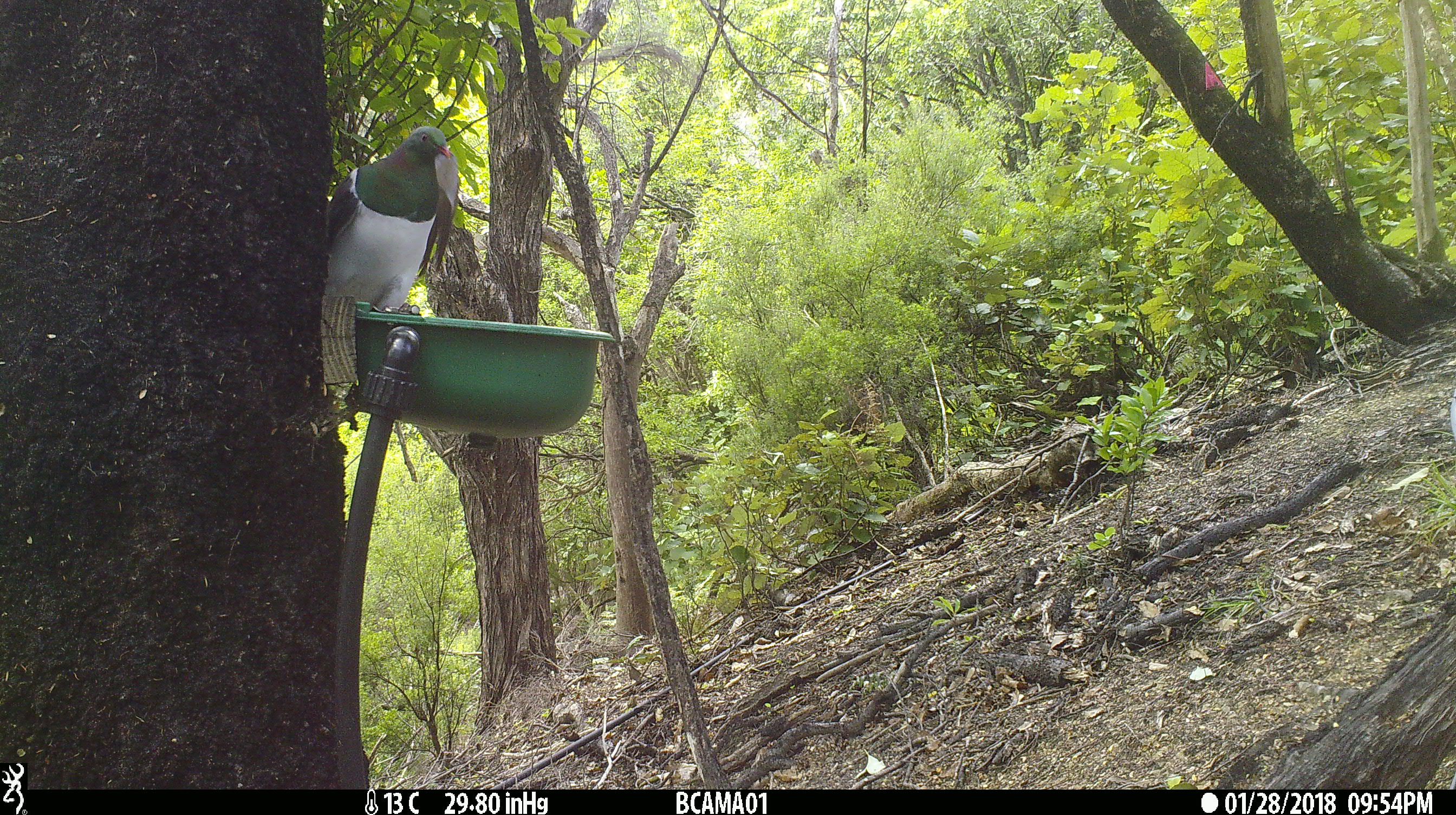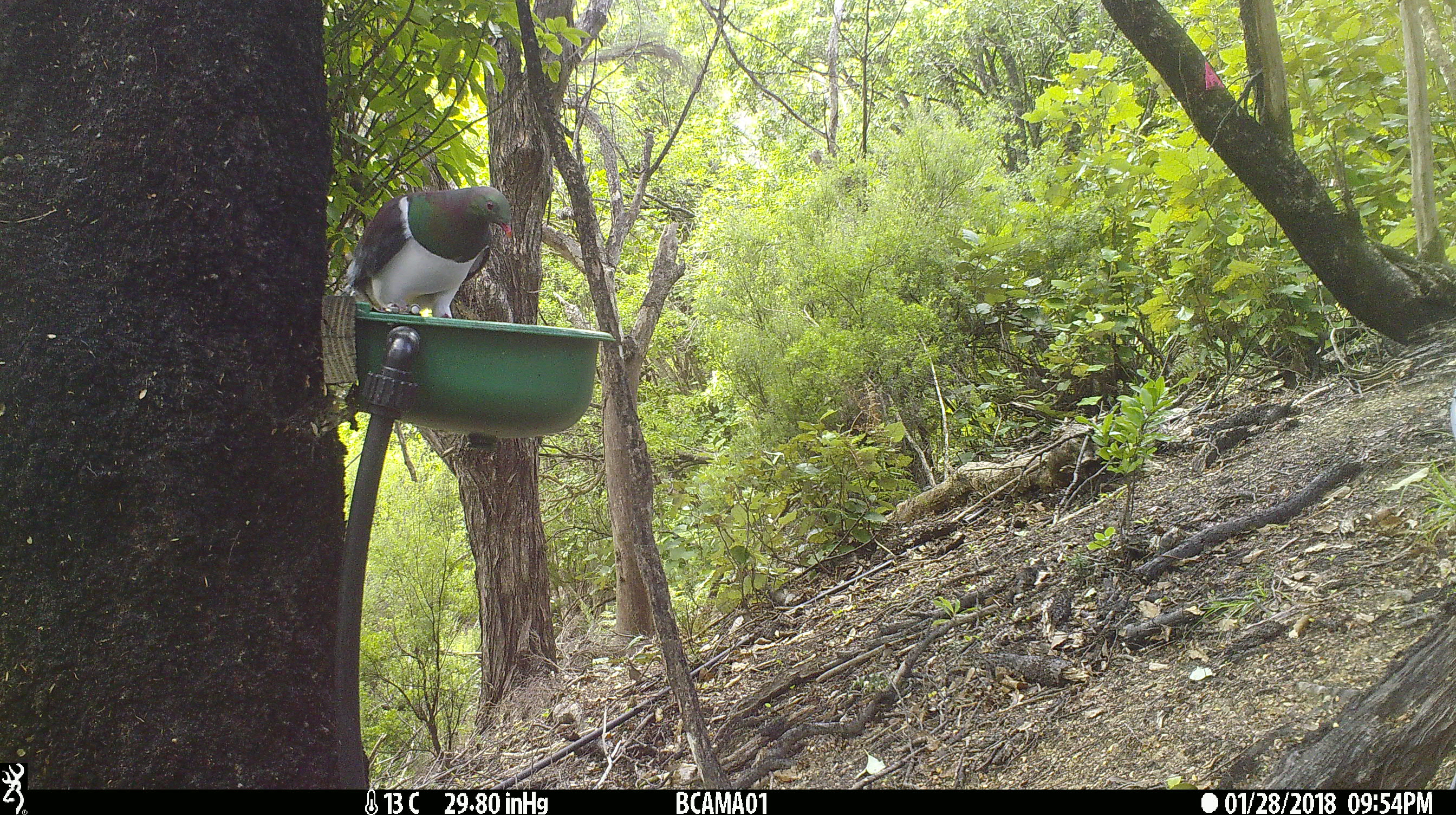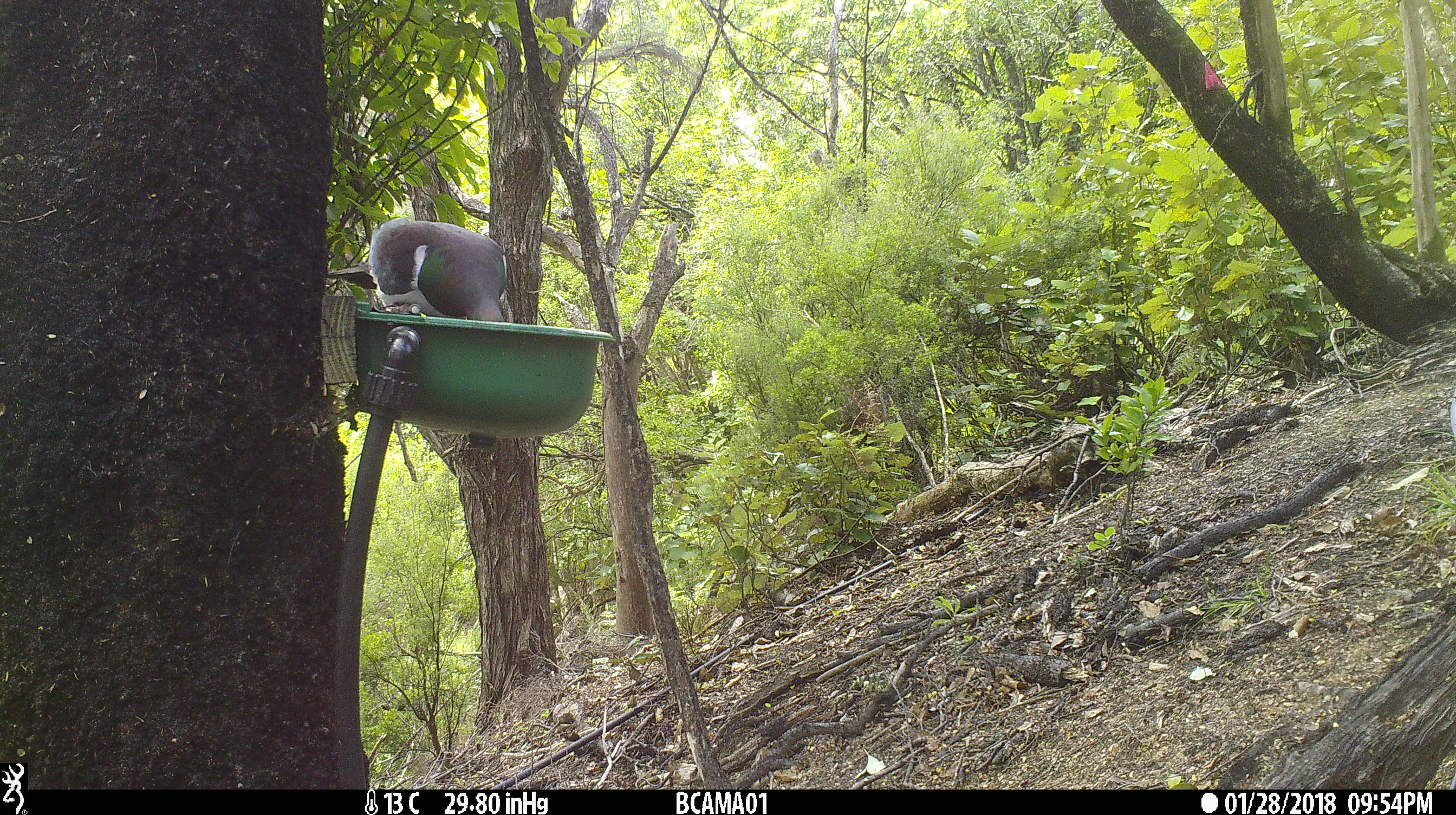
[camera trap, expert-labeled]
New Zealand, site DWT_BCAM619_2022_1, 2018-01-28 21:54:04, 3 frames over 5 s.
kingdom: Animalia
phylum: Chordata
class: Aves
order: Columbiformes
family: Columbidae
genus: Hemiphaga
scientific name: Hemiphaga novaeseelandiae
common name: new zealand pigeon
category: kereru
Kereru (new zealand pigeon) (Hemiphaga novaeseelandiae).